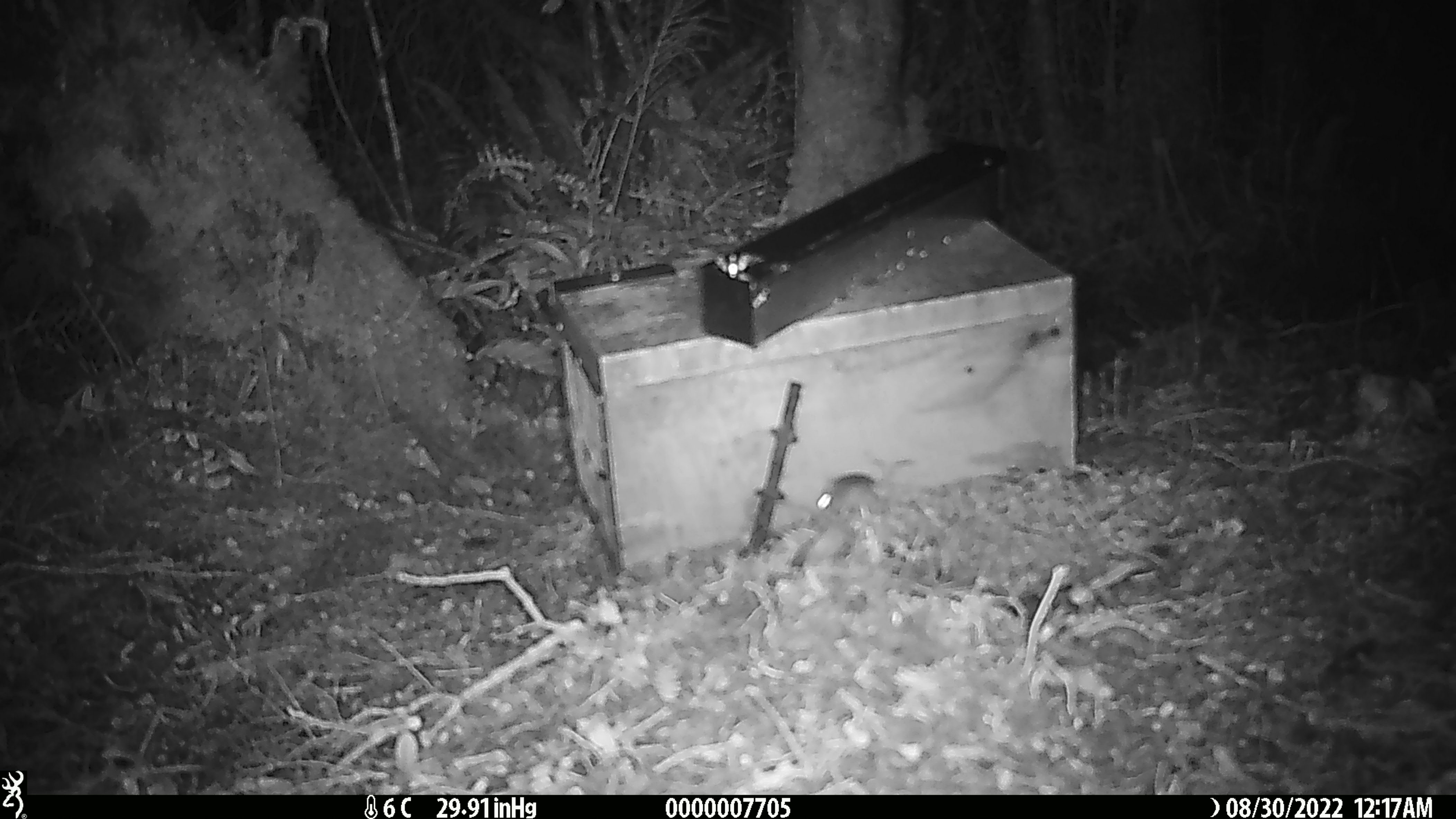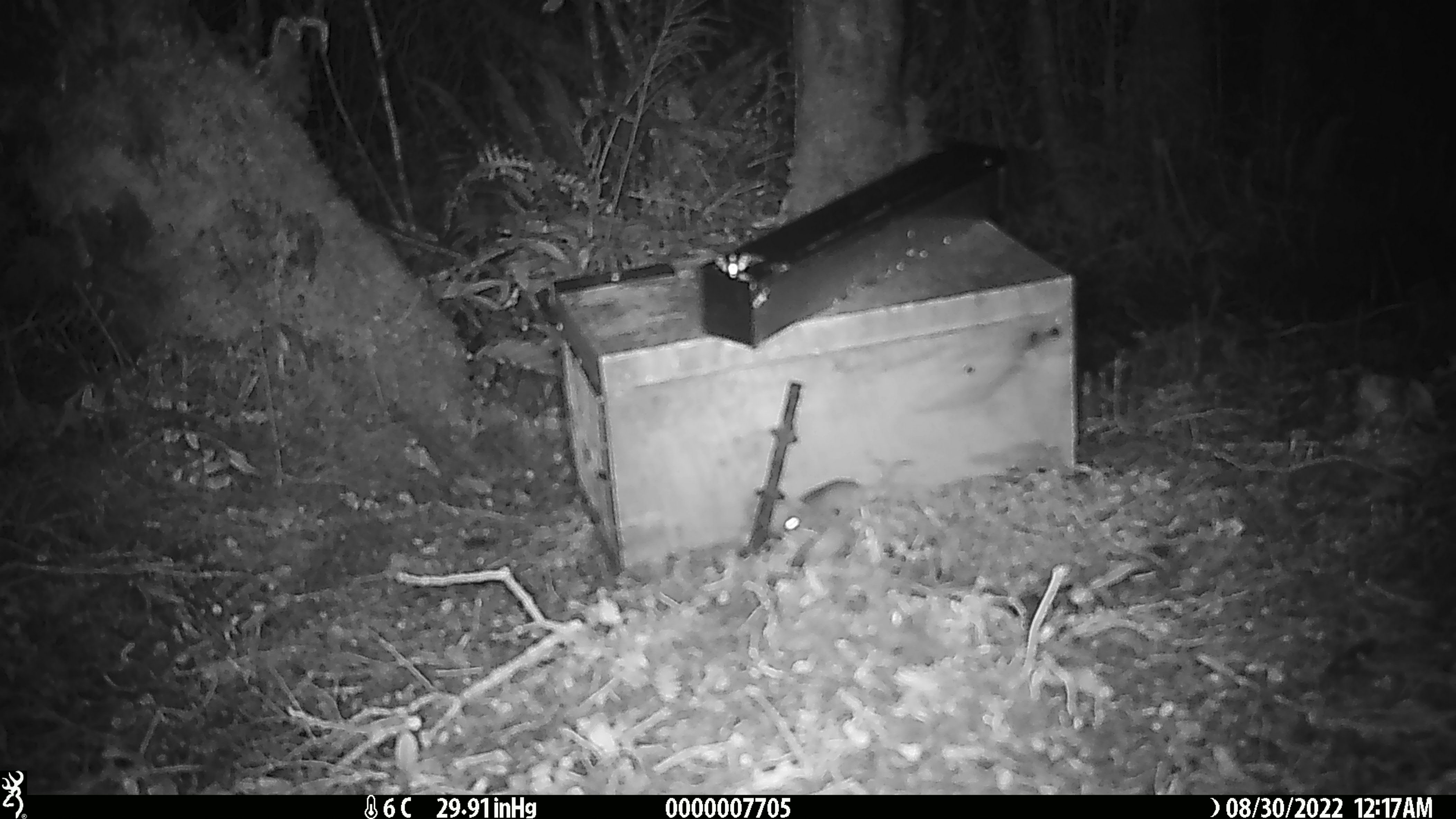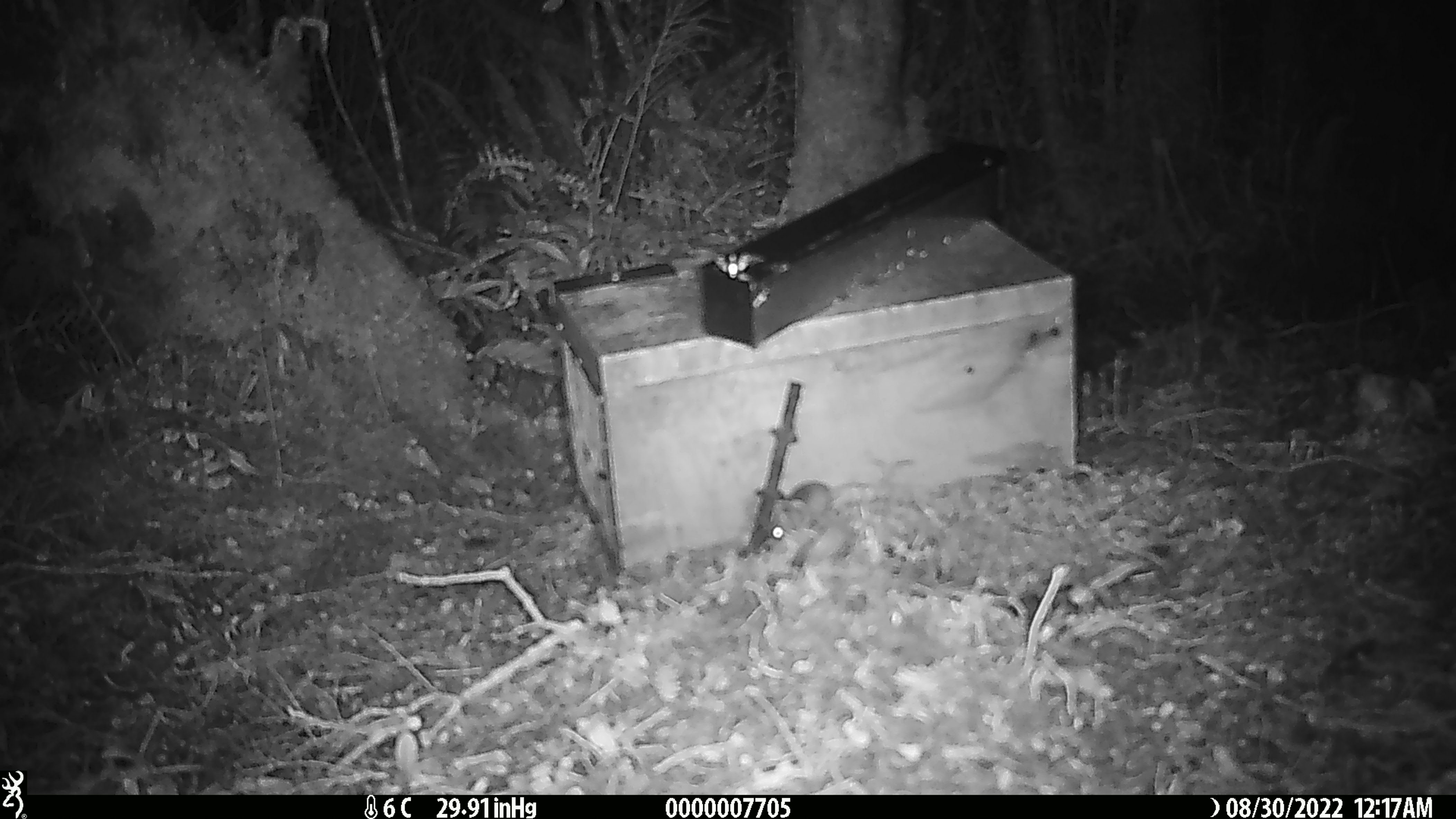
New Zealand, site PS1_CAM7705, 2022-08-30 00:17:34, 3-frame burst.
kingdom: Animalia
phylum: Chordata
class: Mammalia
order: Rodentia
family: Muridae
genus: Mus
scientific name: Mus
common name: mouse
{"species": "mouse (Mus)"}